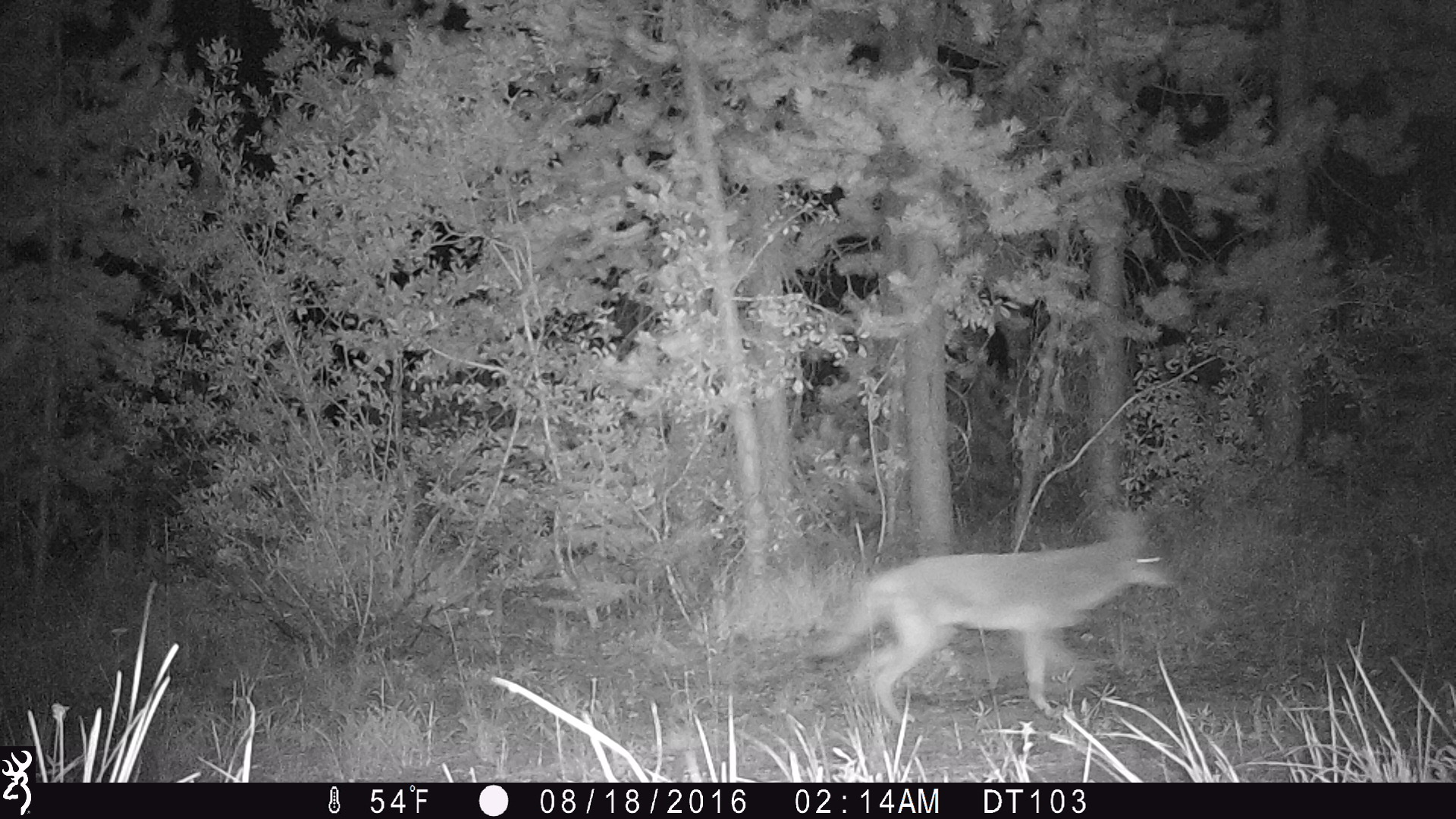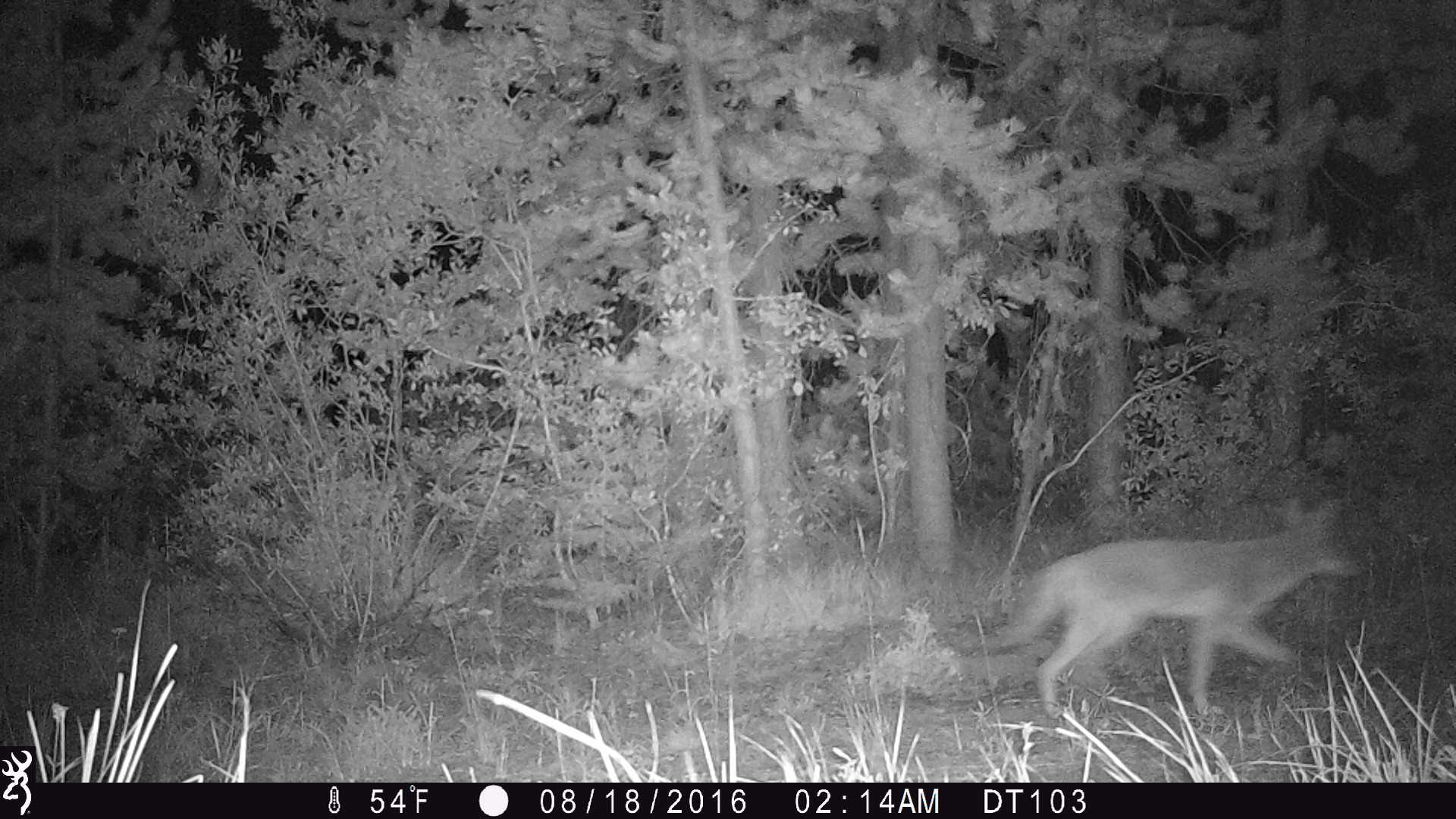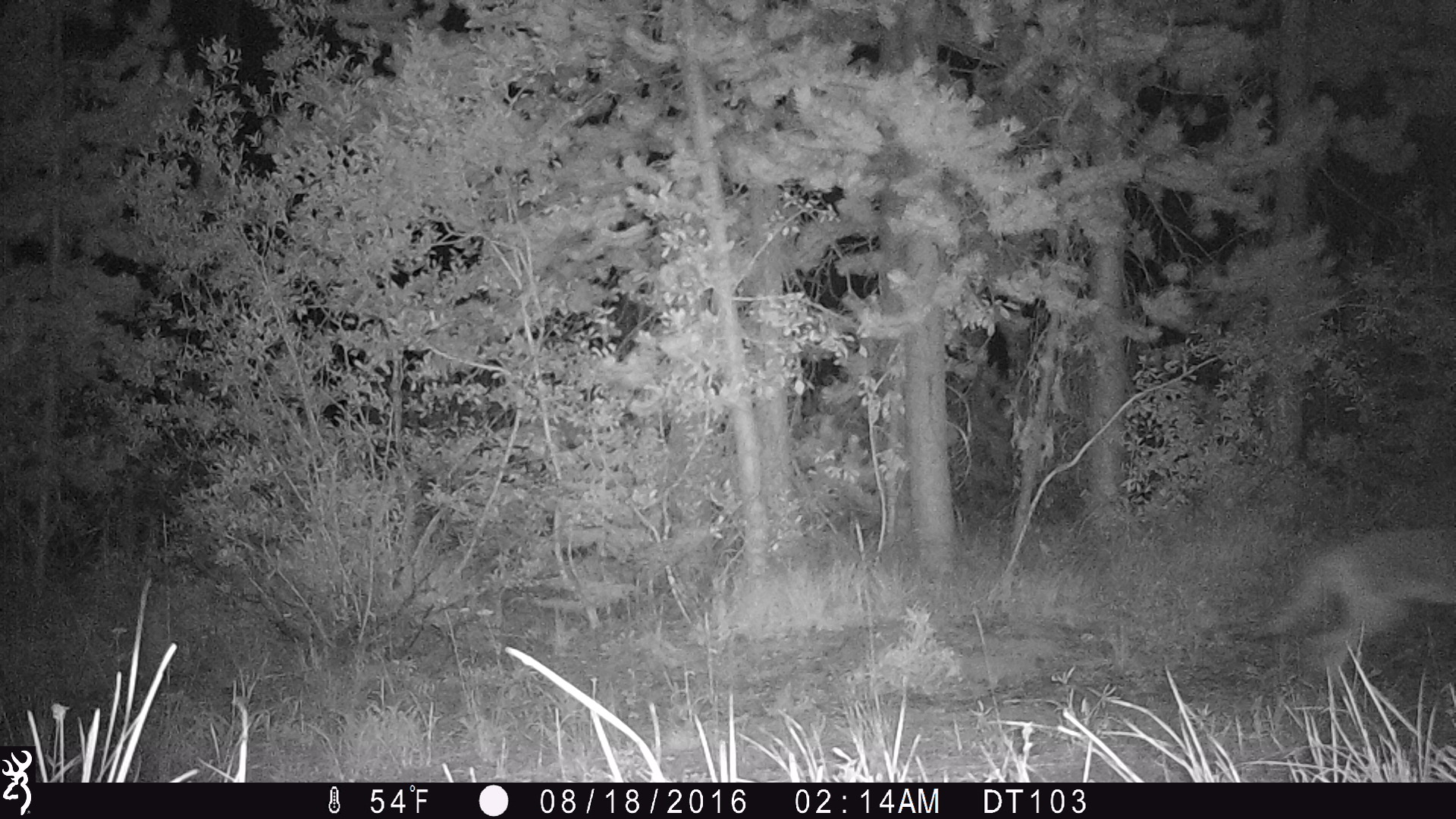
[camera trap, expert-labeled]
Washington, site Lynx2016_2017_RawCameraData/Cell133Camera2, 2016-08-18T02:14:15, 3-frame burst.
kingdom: Animalia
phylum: Chordata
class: Mammalia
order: Carnivora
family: Canidae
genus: Canis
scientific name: Canis latrans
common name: coyote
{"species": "Canis latrans (coyote)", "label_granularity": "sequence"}